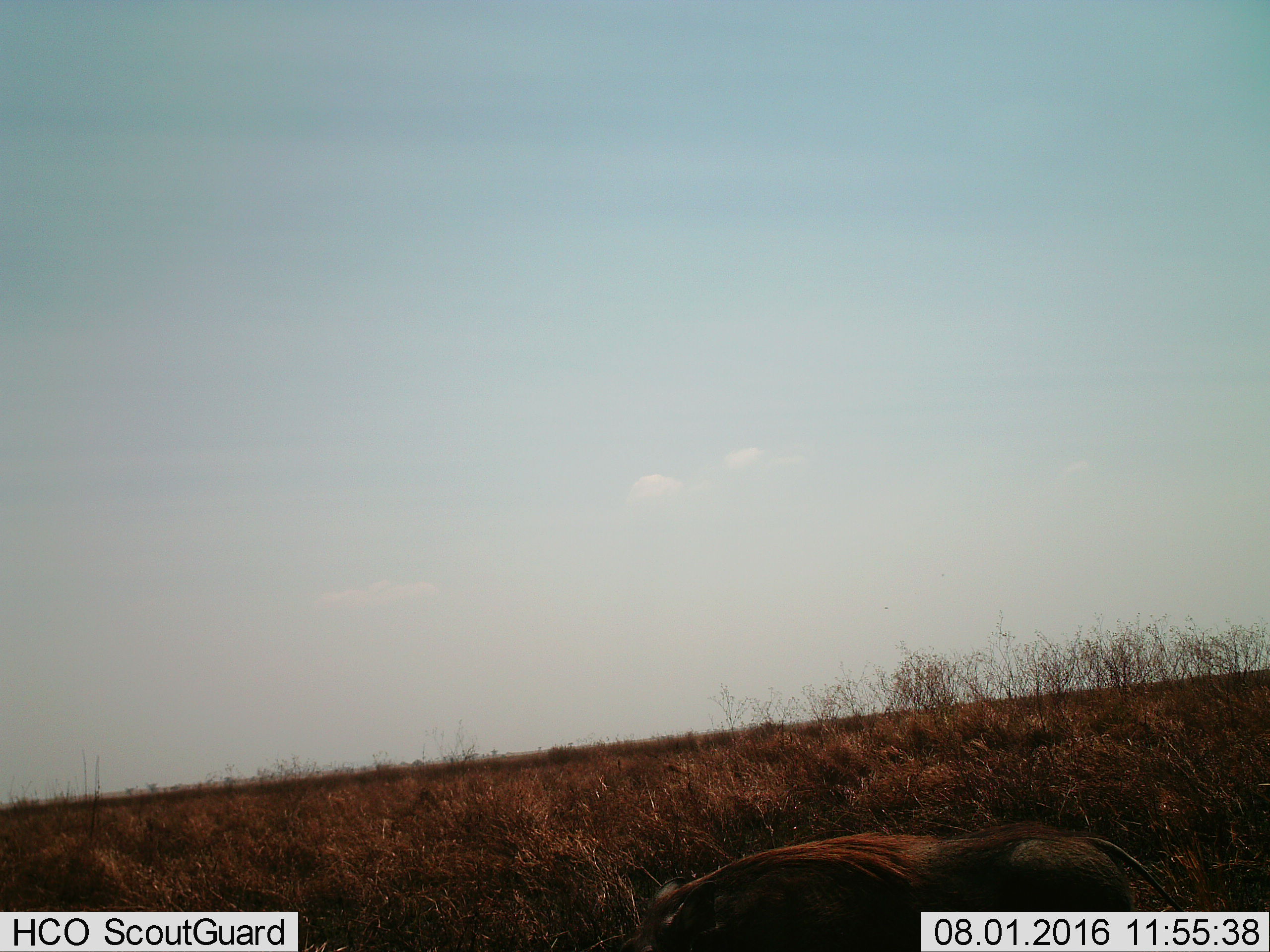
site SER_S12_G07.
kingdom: Animalia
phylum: Chordata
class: Mammalia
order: Artiodactyla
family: Suidae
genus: Phacochoerus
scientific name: Phacochoerus africanus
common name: warthog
Warthog (Phacochoerus africanus), count 1. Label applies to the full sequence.